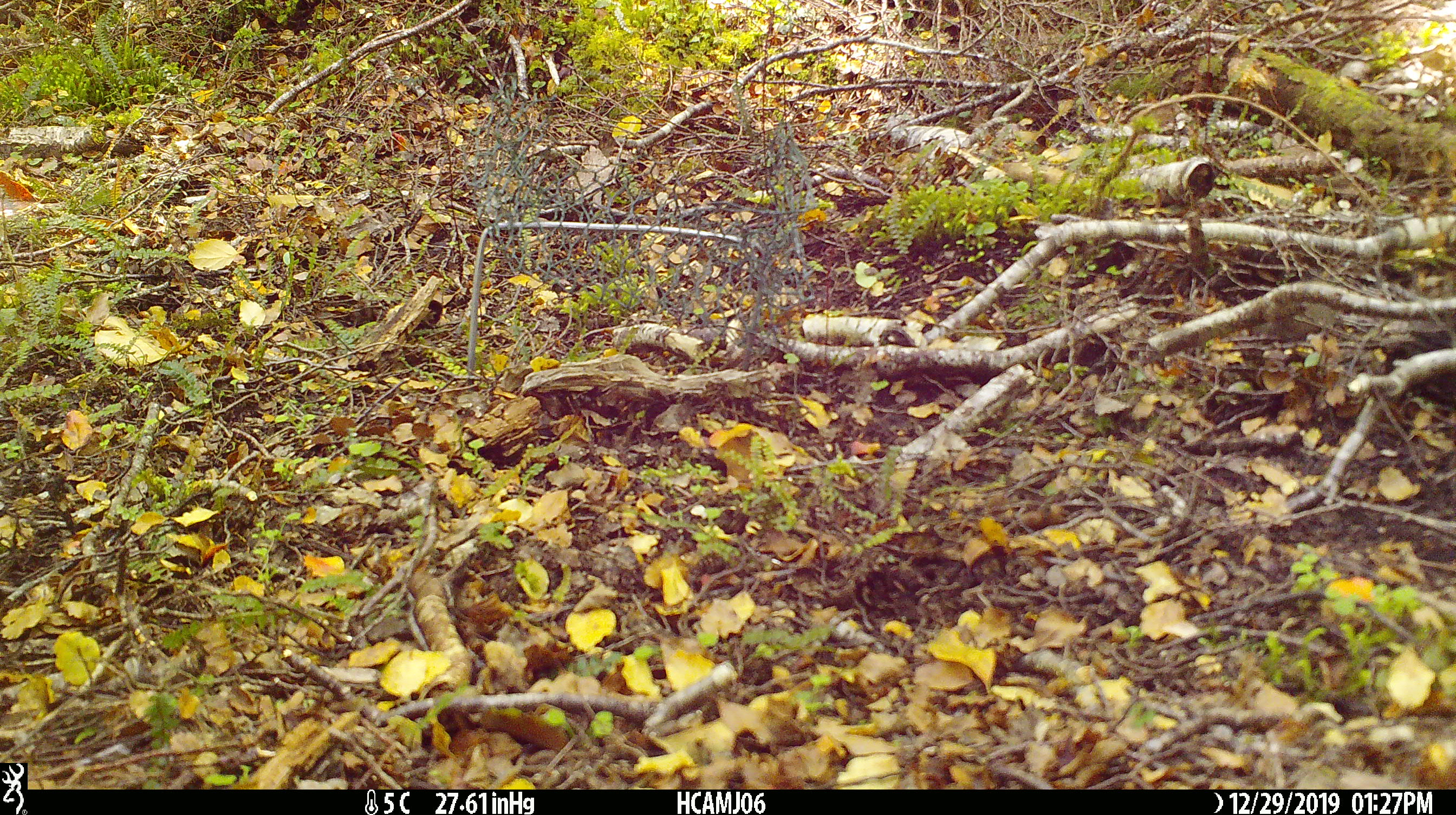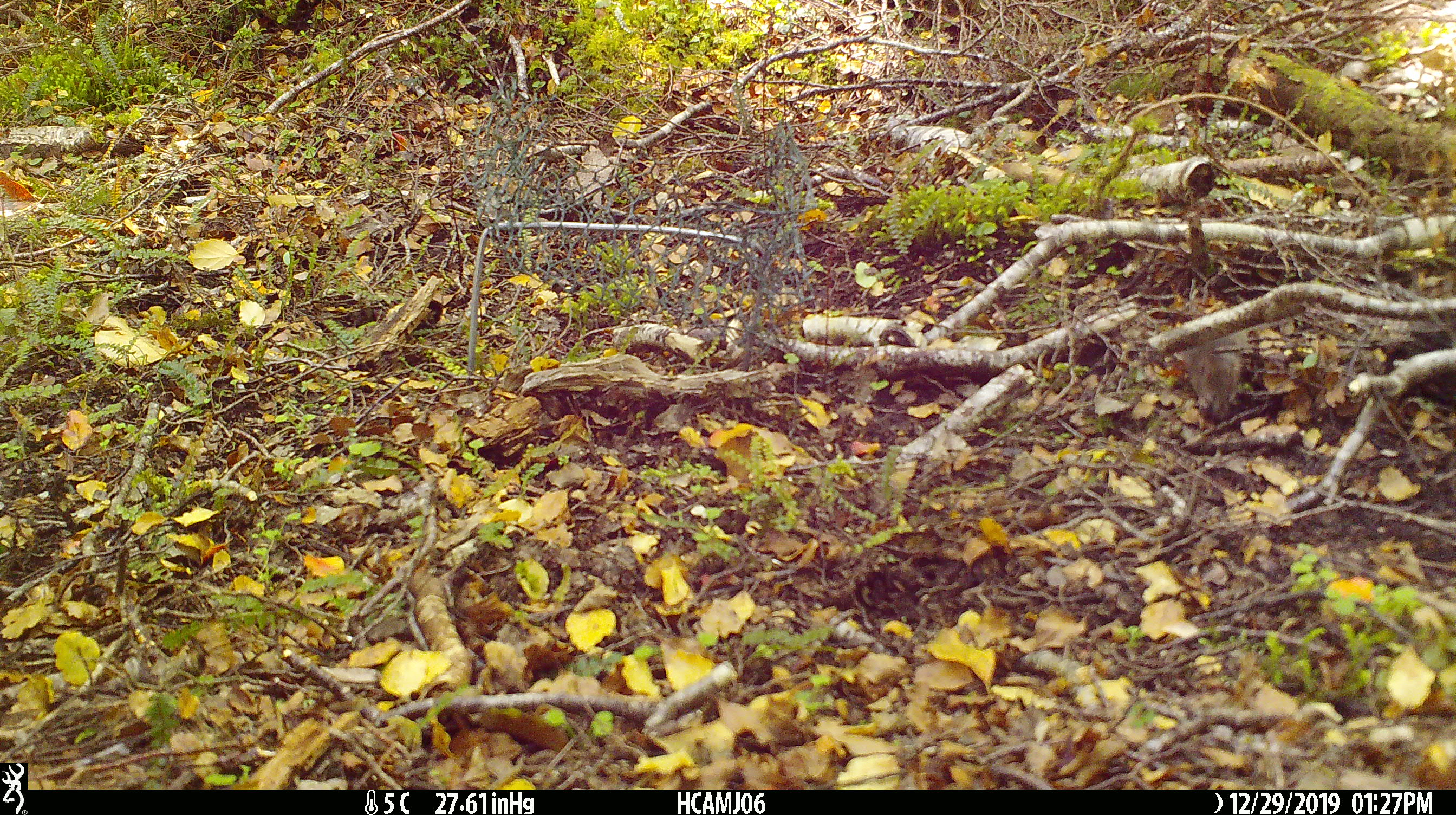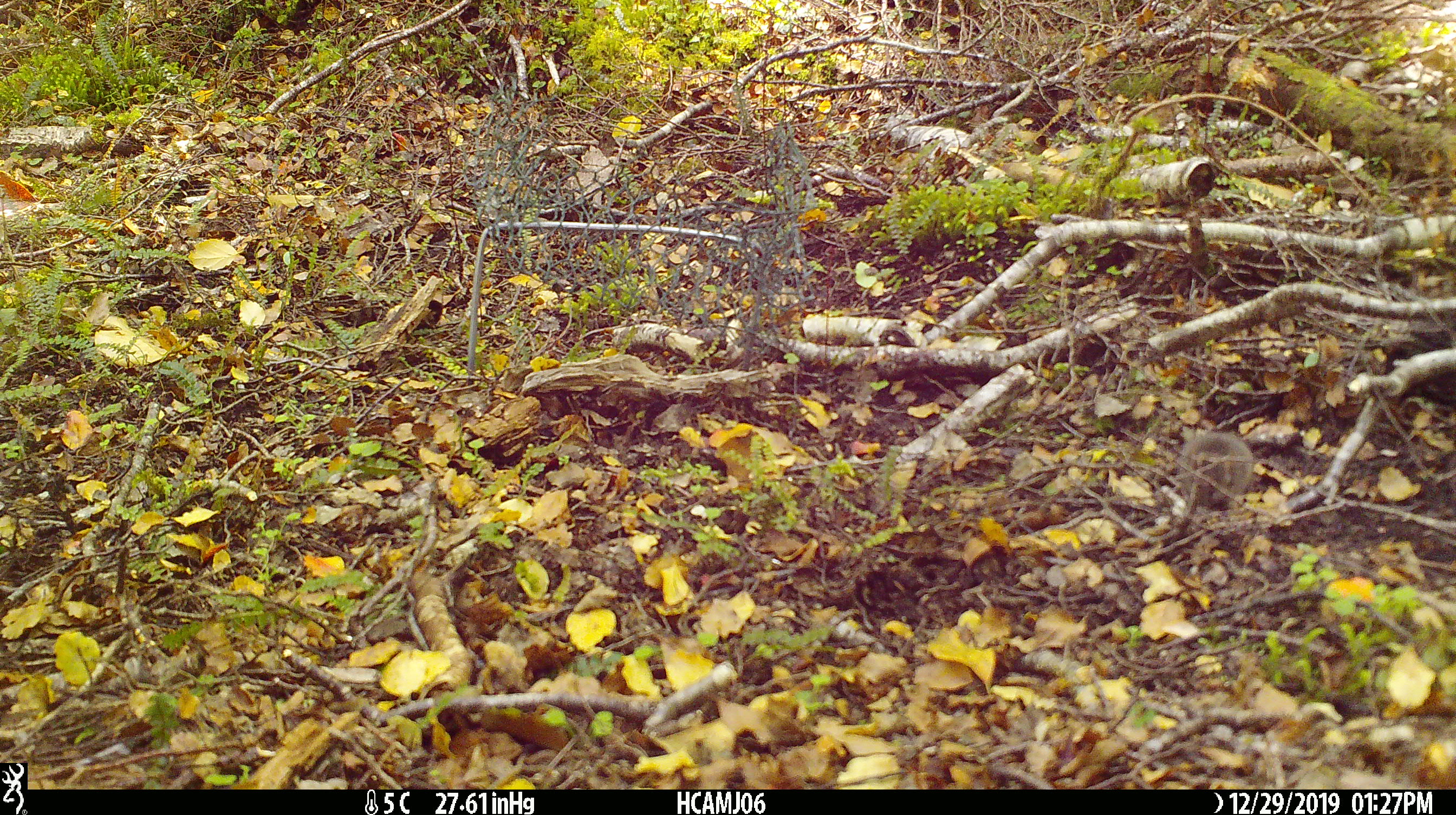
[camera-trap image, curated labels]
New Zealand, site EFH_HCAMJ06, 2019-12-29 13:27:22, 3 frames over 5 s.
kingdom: Animalia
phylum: Chordata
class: Mammalia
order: Rodentia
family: Muridae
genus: Mus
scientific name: Mus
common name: mouse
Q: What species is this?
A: Mouse (Mus).